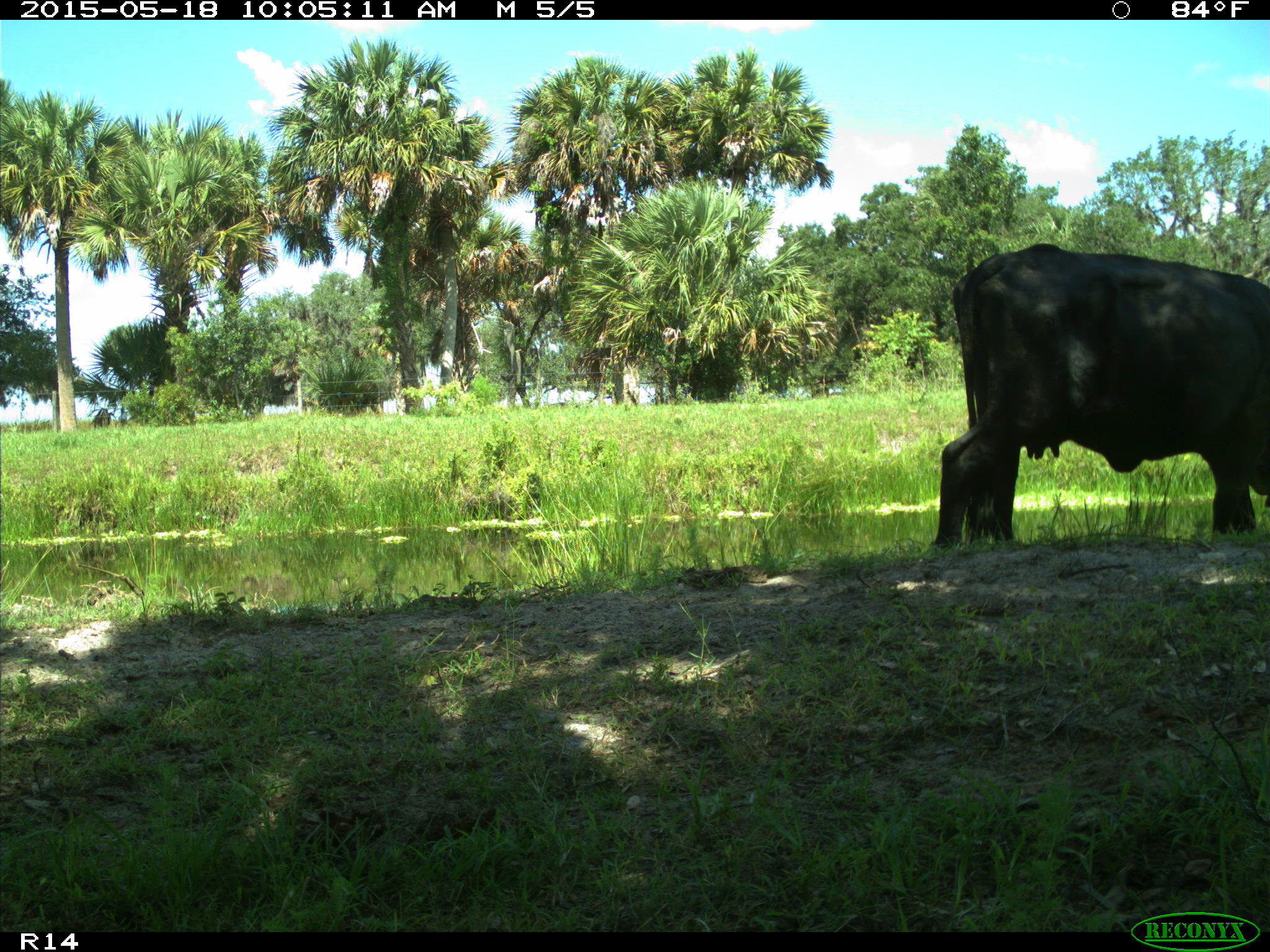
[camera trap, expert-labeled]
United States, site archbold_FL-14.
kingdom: Animalia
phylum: Chordata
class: Mammalia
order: Artiodactyla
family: Bovidae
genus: Bos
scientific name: Bos taurus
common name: domestic cow